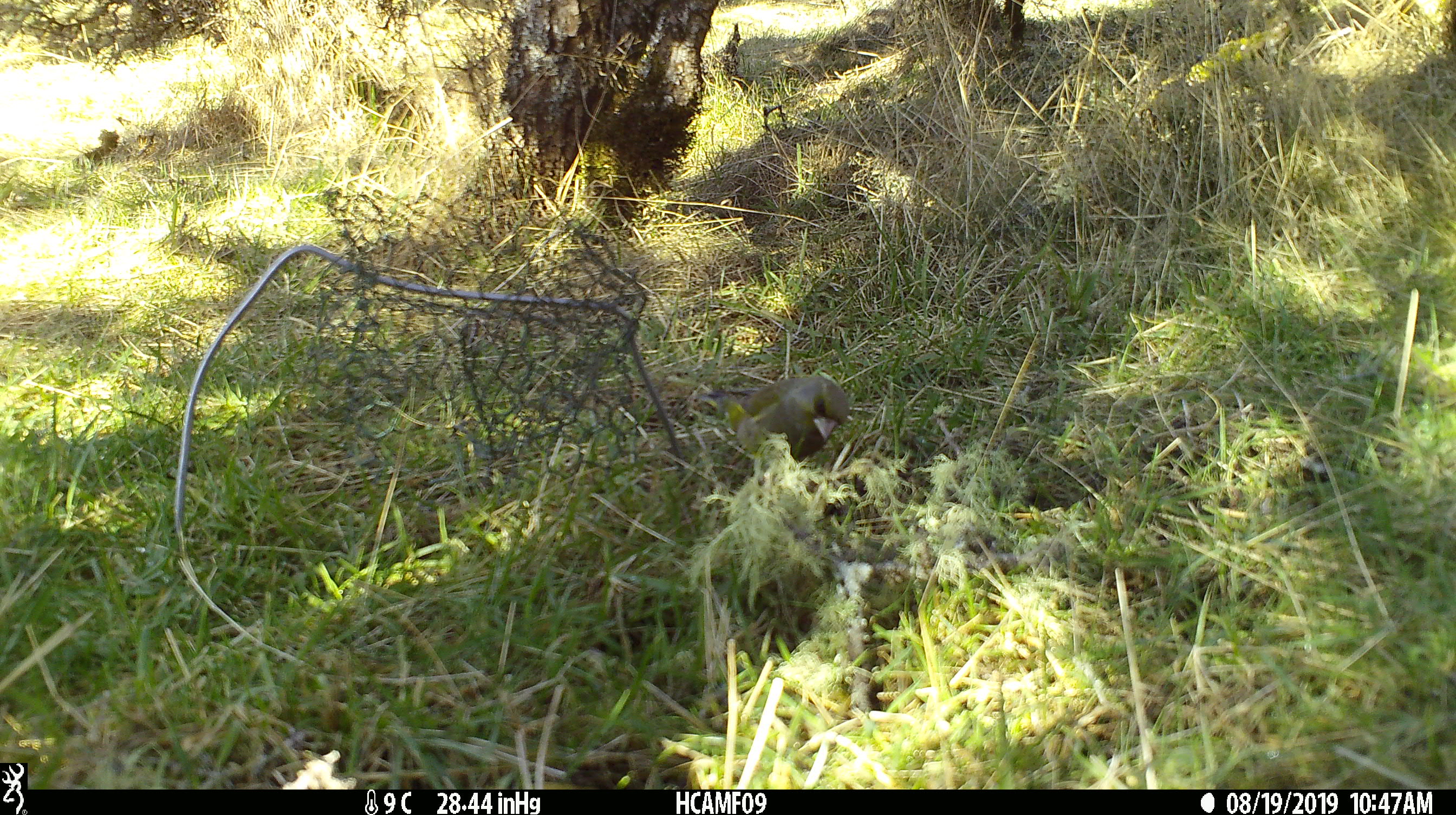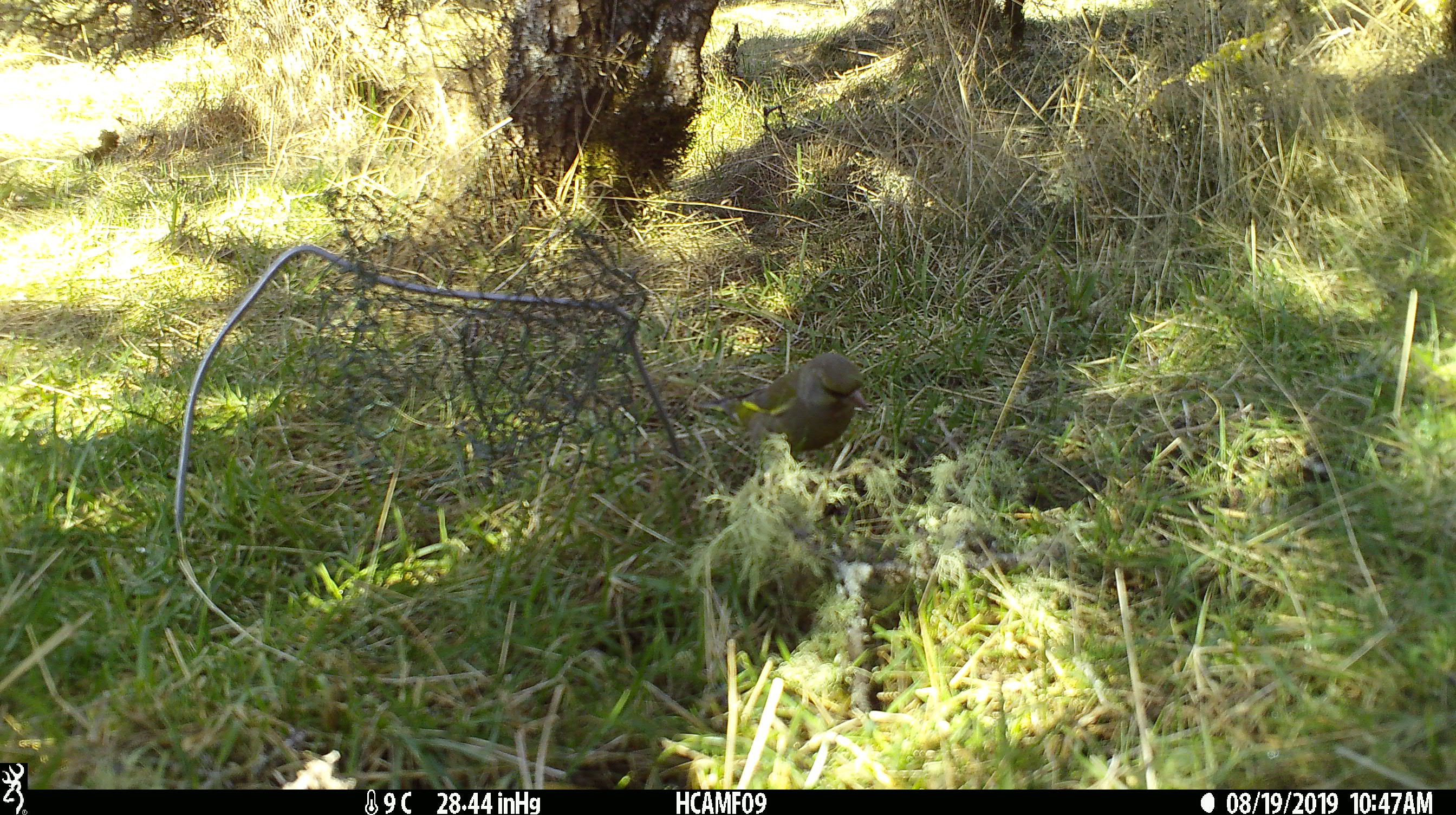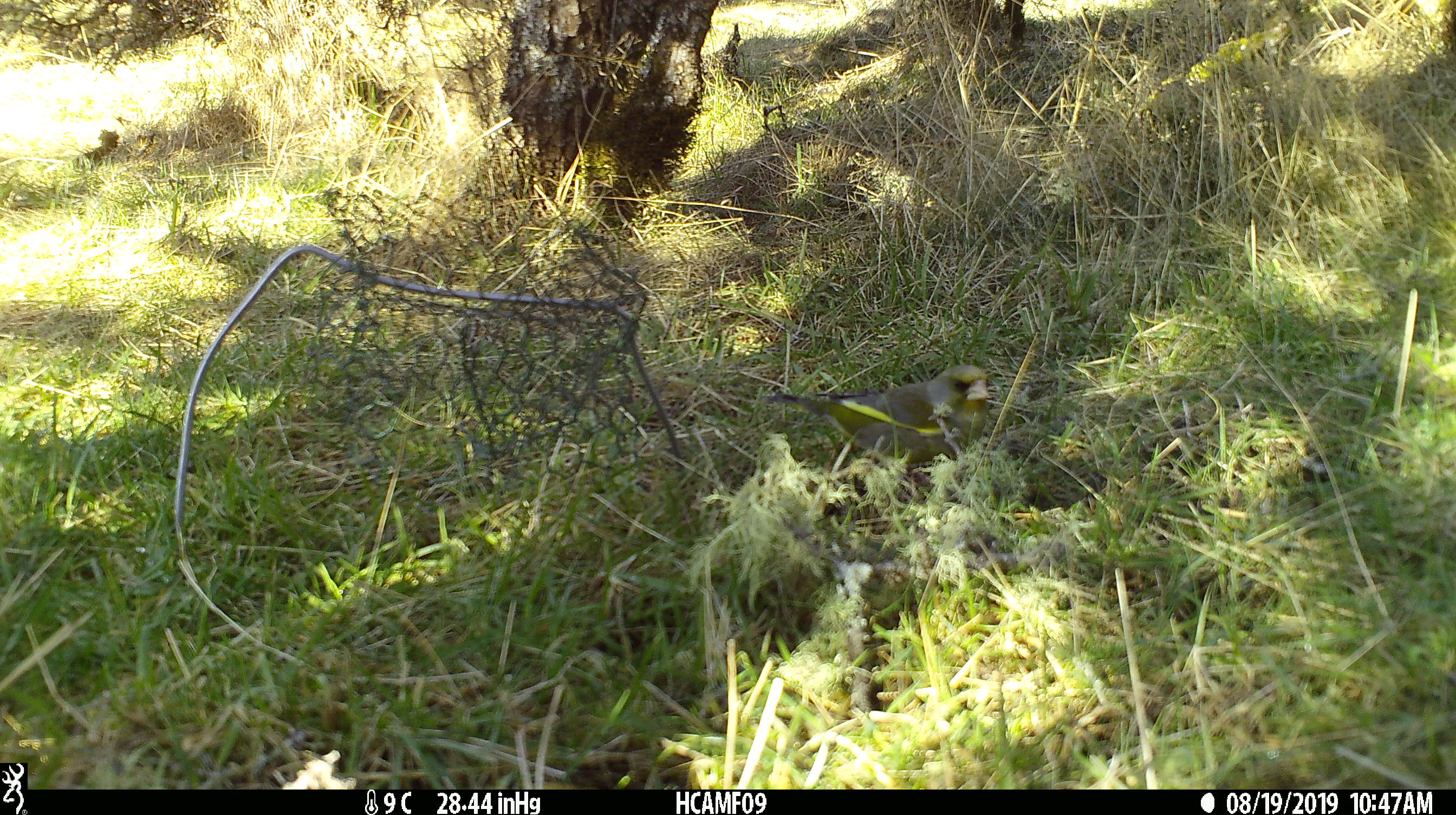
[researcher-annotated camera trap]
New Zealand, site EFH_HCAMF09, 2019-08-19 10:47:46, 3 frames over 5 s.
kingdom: Animalia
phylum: Chordata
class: Aves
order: Passeriformes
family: Fringillidae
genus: Chloris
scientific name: Chloris chloris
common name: greenfinch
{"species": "greenfinch (Chloris chloris)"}